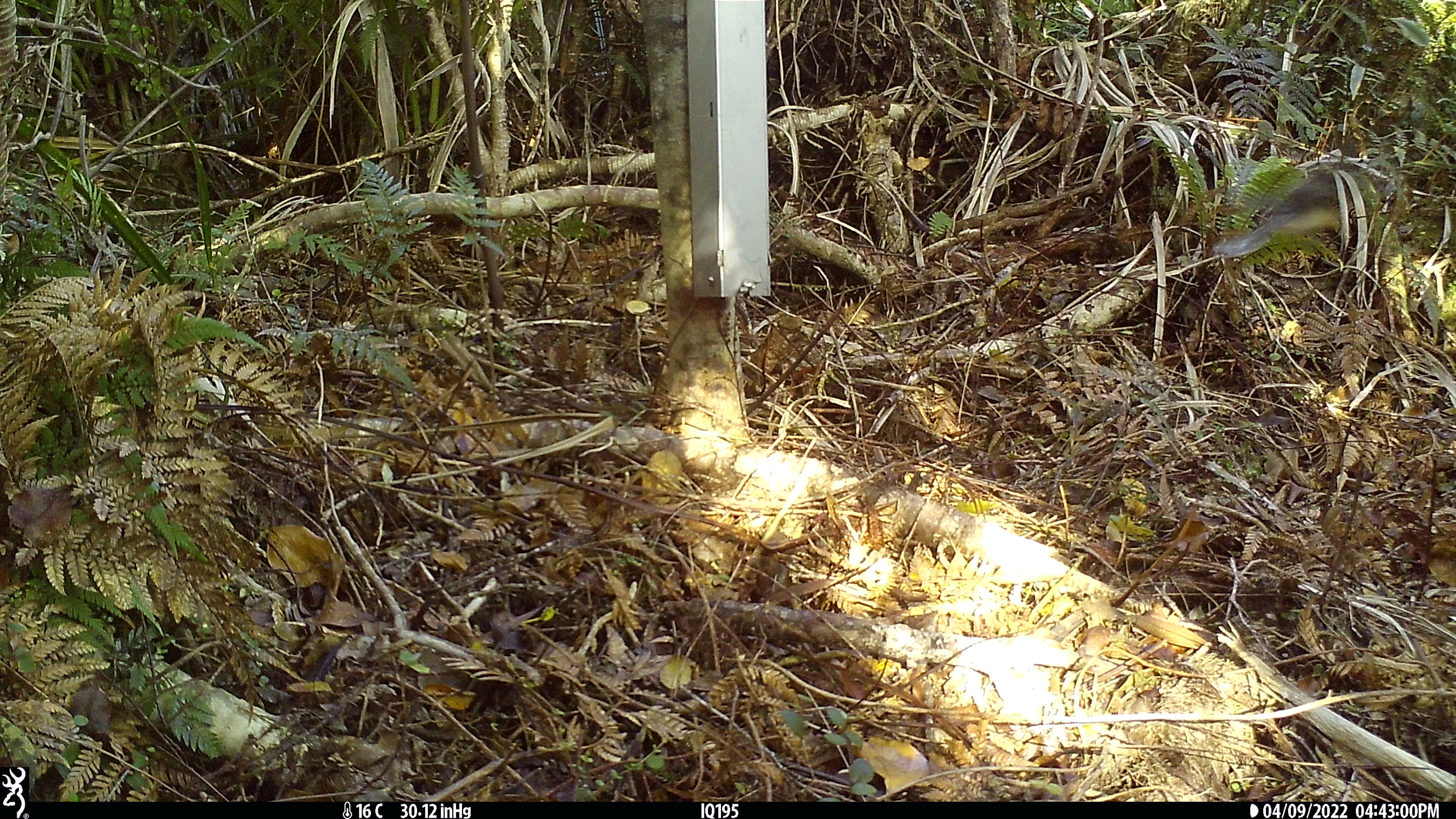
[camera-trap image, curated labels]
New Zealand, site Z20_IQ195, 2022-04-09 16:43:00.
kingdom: Animalia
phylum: Chordata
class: Aves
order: Passeriformes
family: Rhipiduridae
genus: Rhipidura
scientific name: Rhipidura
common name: fantails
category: fantail